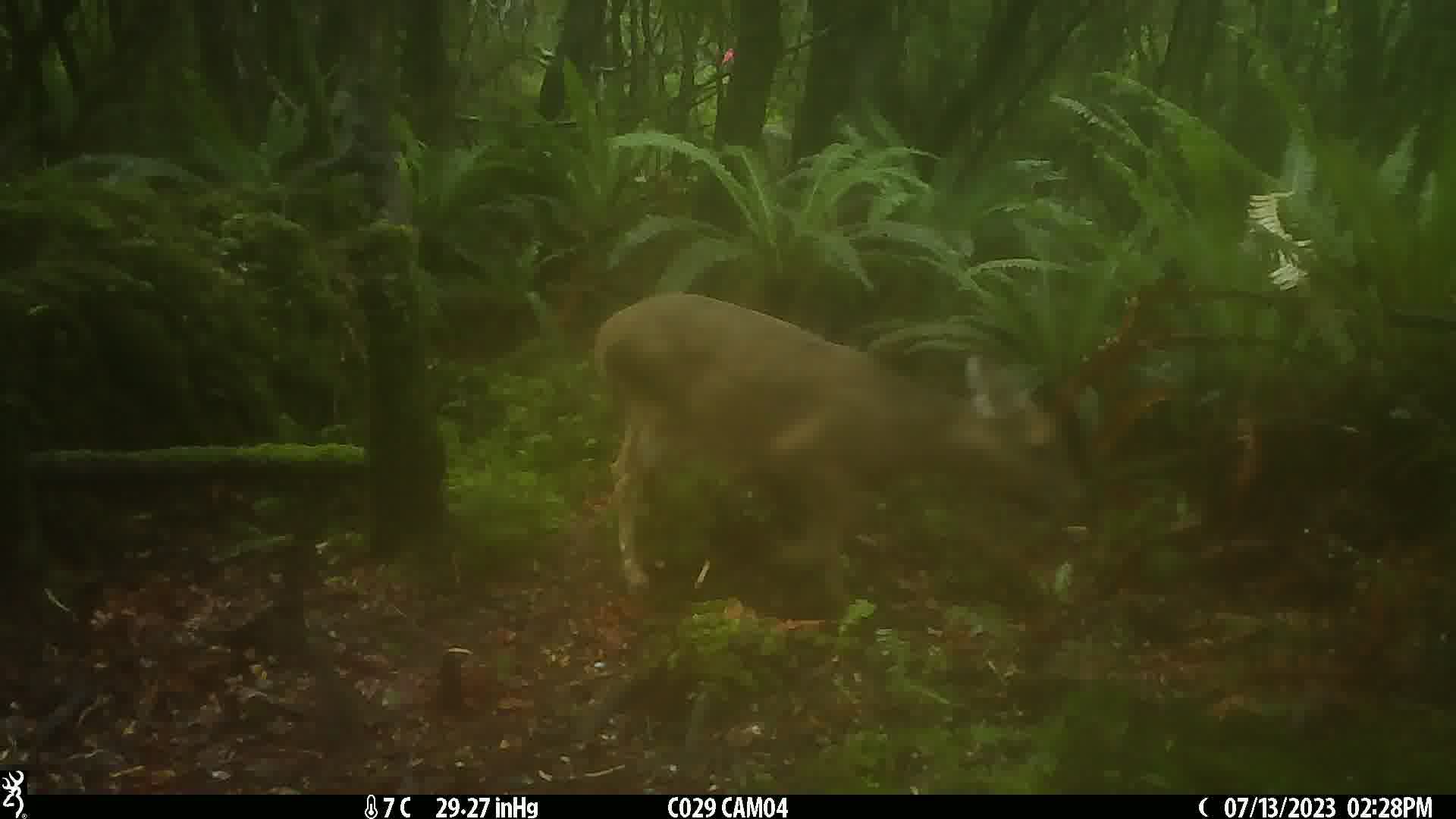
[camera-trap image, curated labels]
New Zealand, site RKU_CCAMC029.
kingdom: Animalia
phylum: Chordata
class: Mammalia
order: Artiodactyla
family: Cervidae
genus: Odocoileus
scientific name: Odocoileus virginianus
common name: white-tailed deer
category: white tailed deer